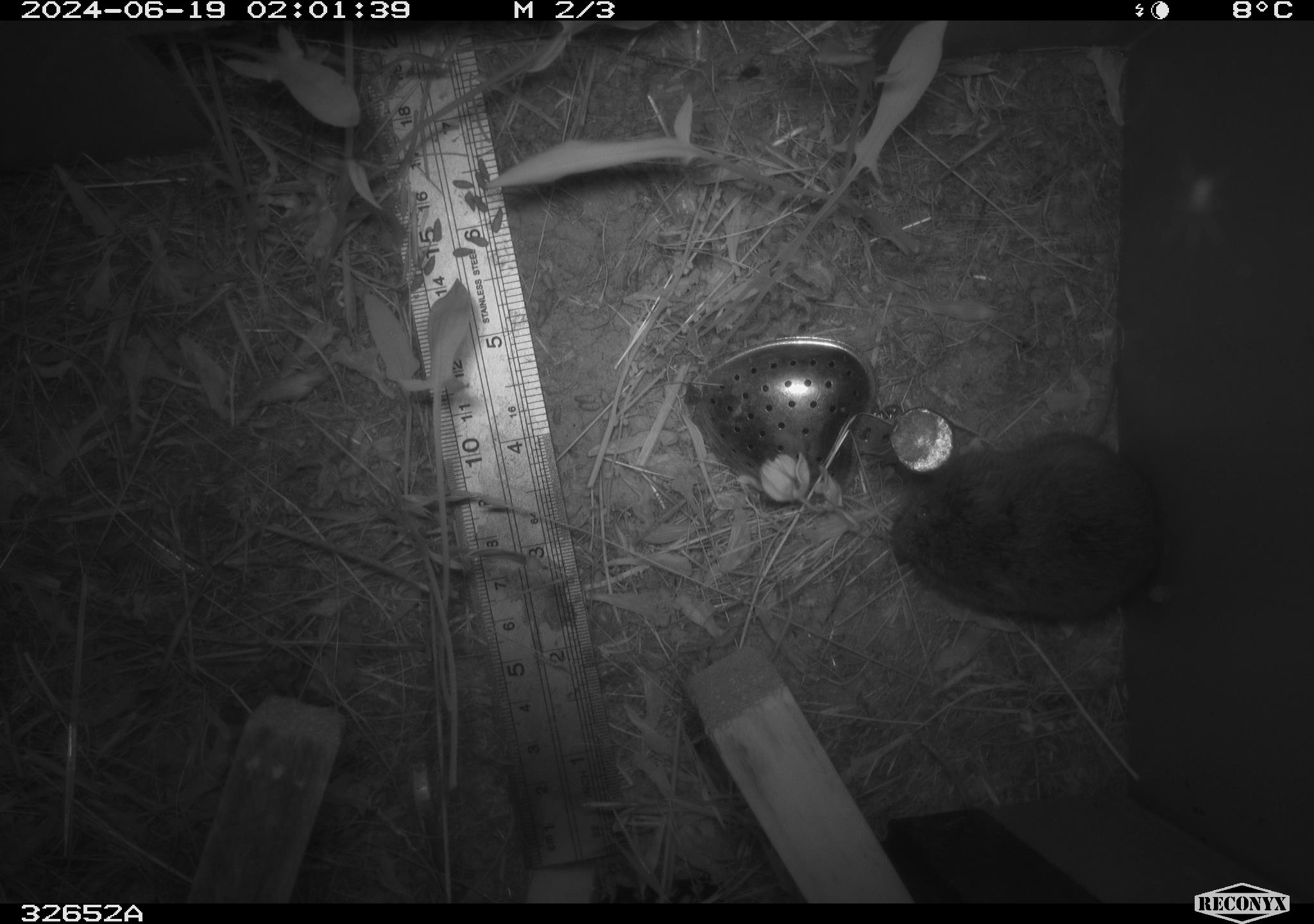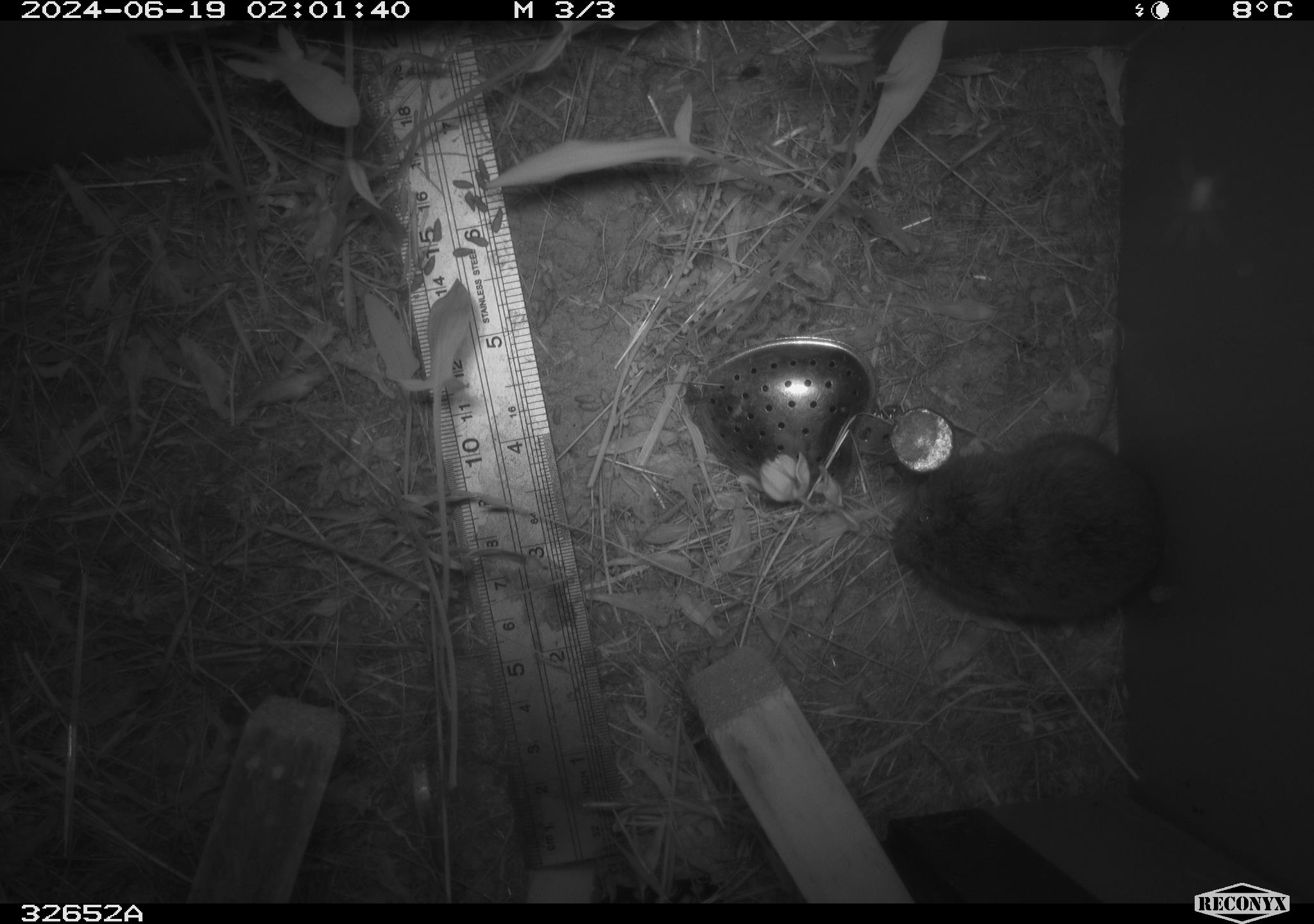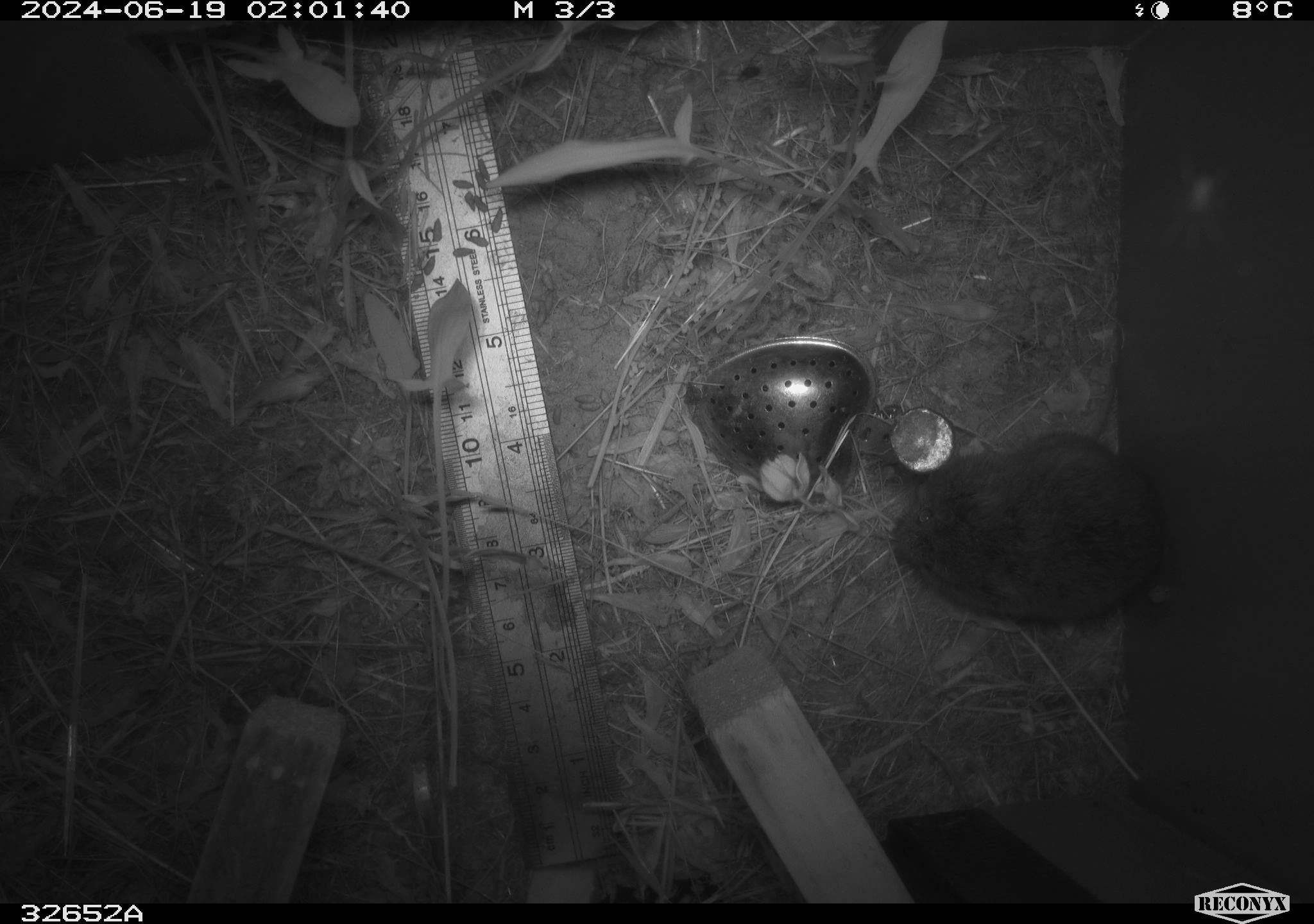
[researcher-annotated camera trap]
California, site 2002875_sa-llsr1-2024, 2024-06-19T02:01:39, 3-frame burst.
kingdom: Animalia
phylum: Chordata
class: Mammalia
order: Rodentia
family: Cricetidae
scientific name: Arvicolinae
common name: voles, lemmings, and muskrats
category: arvicolinae subfamily